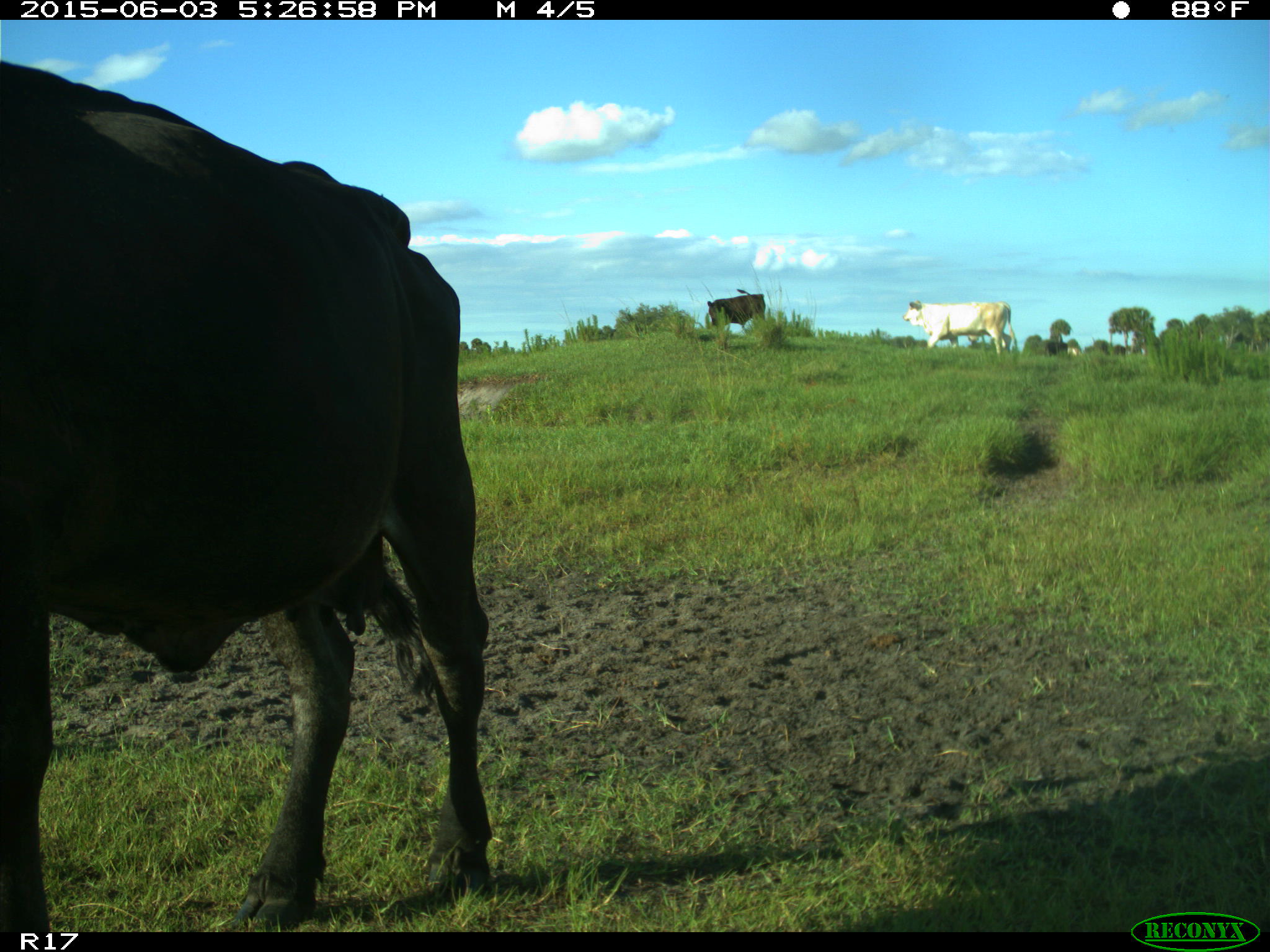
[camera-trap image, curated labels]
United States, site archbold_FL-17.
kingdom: Animalia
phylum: Chordata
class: Mammalia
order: Artiodactyla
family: Bovidae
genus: Bos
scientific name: Bos taurus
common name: domestic cow